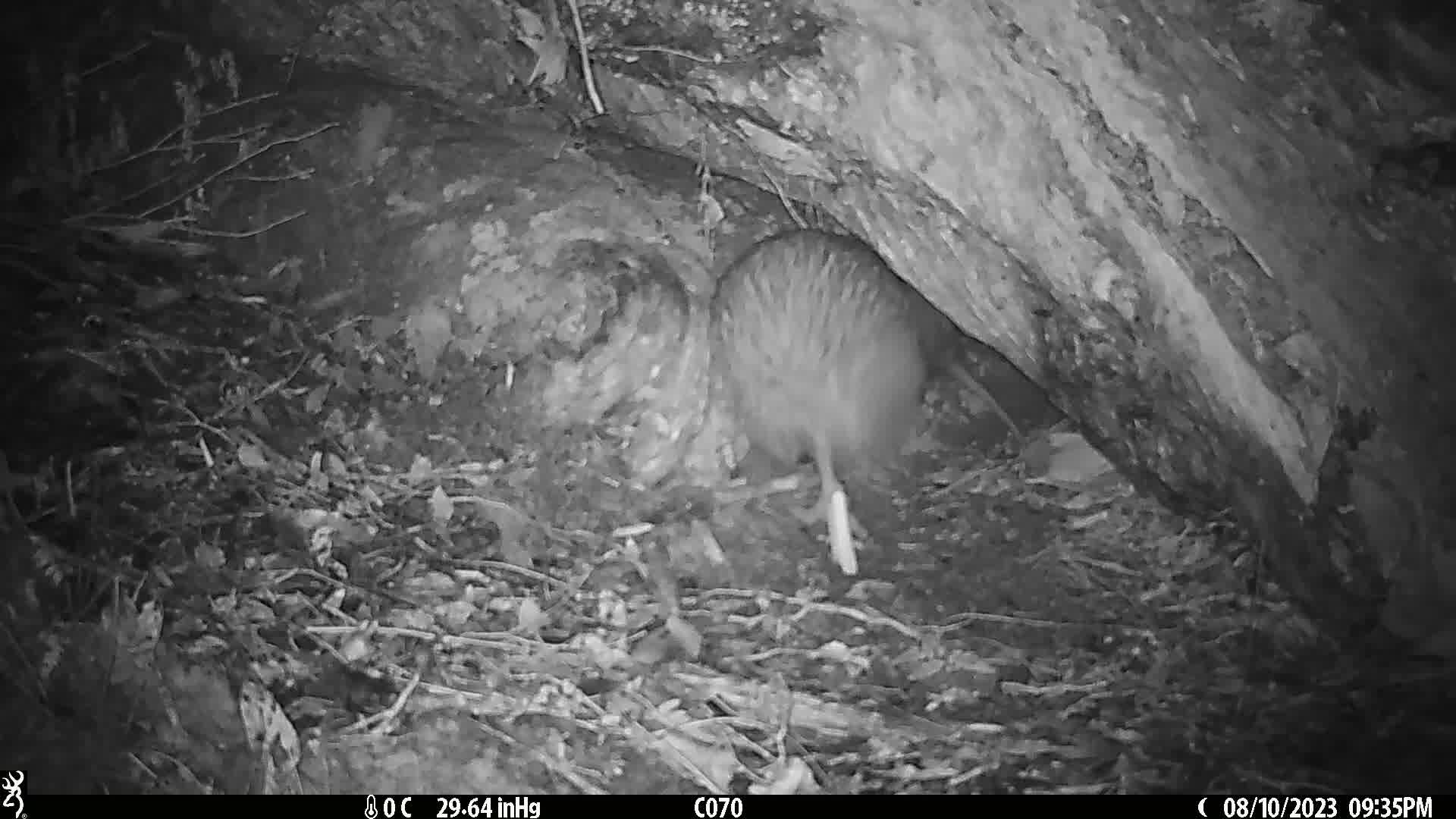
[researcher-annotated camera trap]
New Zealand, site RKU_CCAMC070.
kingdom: Animalia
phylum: Chordata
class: Aves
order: Apterygiformes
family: Apterygidae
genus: Apteryx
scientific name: Apteryx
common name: kiwi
Kiwi (Apteryx).